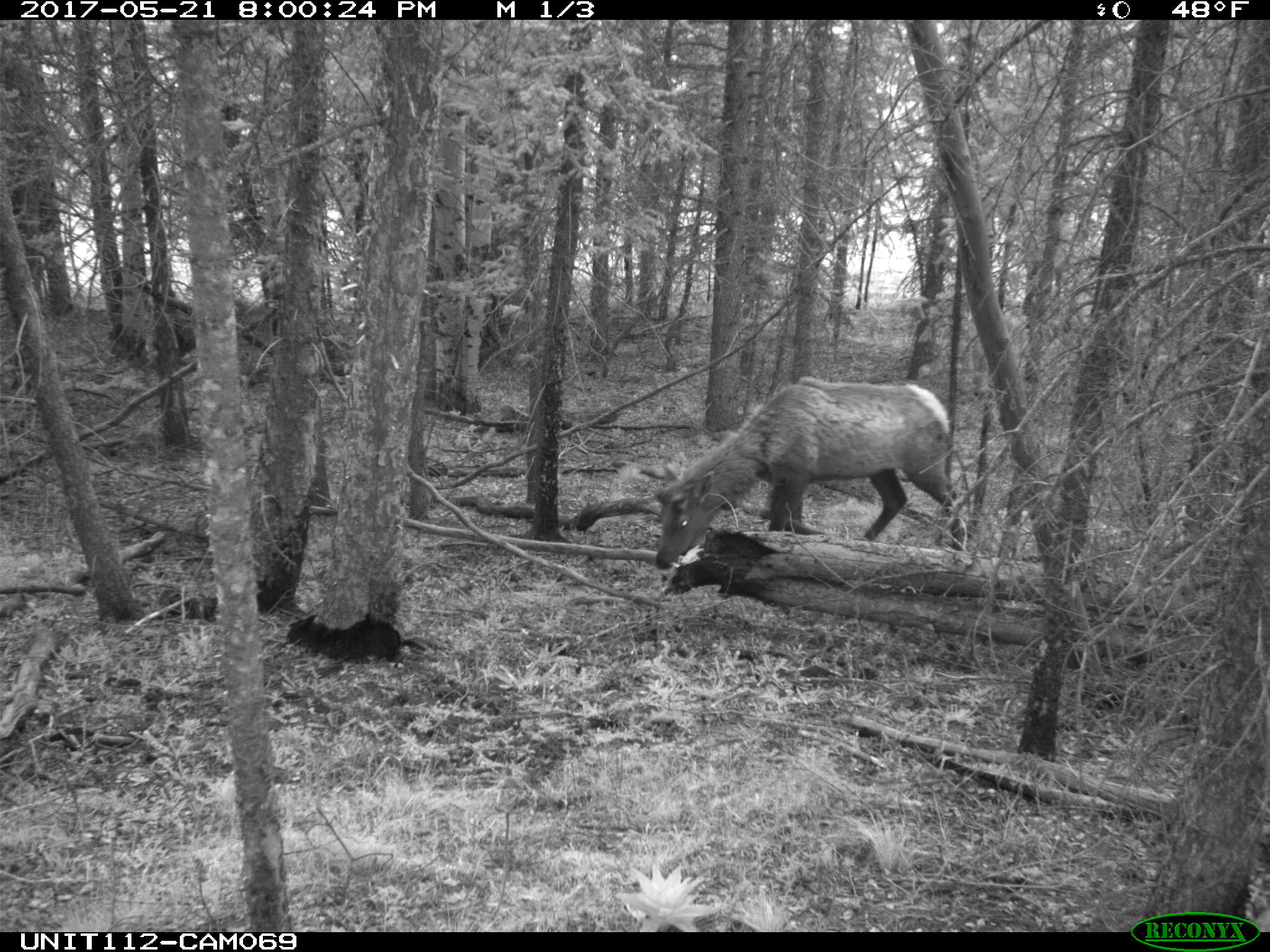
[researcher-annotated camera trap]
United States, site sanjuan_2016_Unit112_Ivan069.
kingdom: Animalia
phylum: Chordata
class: Mammalia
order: Artiodactyla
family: Cervidae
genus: Cervus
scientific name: Cervus elaphus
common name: red deer